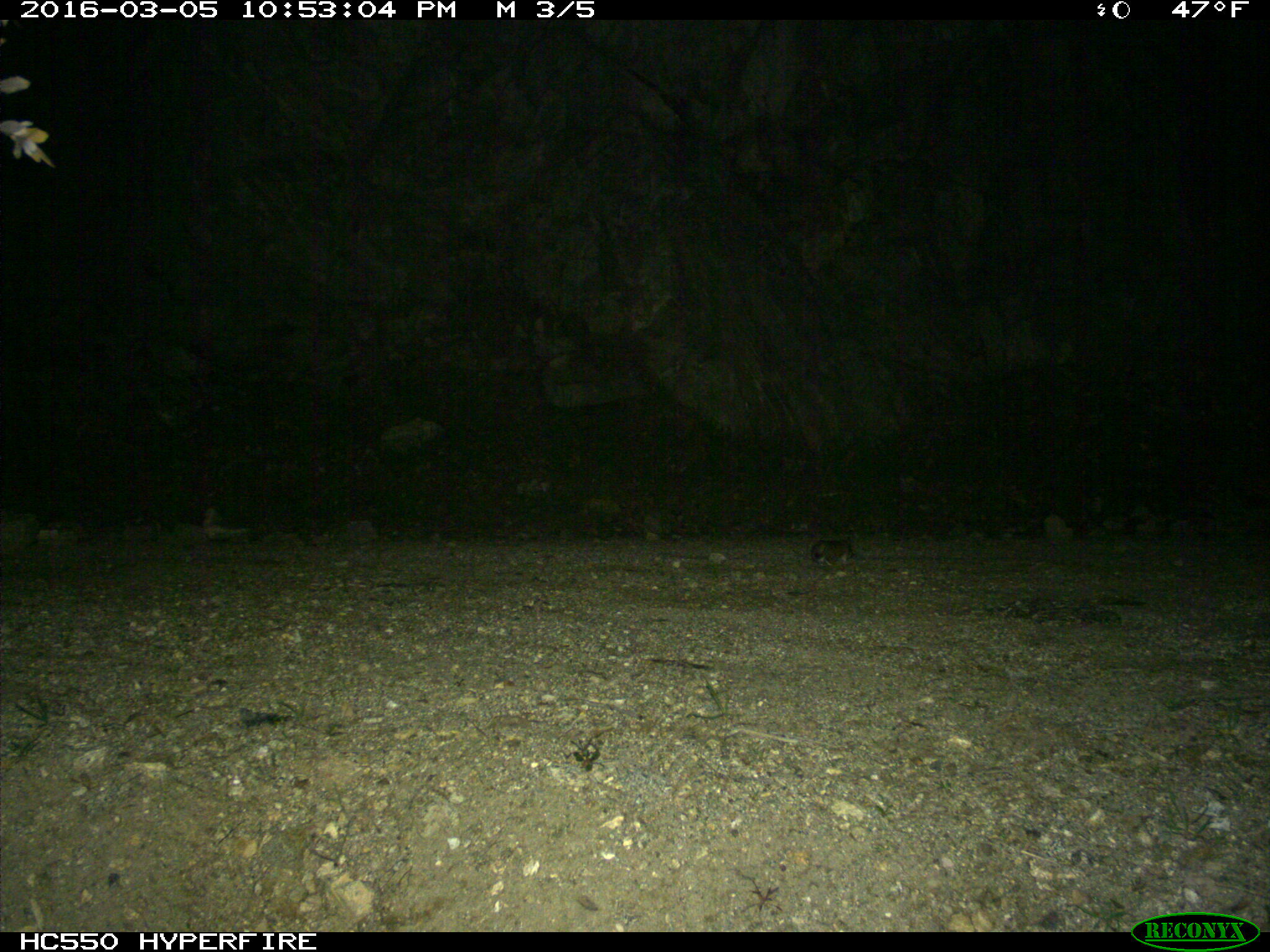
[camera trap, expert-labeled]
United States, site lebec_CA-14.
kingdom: Animalia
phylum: Chordata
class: Mammalia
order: Rodentia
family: Cricetidae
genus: Neotoma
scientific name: Neotoma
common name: pack rat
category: unidentified pack rat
Unidentified pack rat (pack rat) (Neotoma).